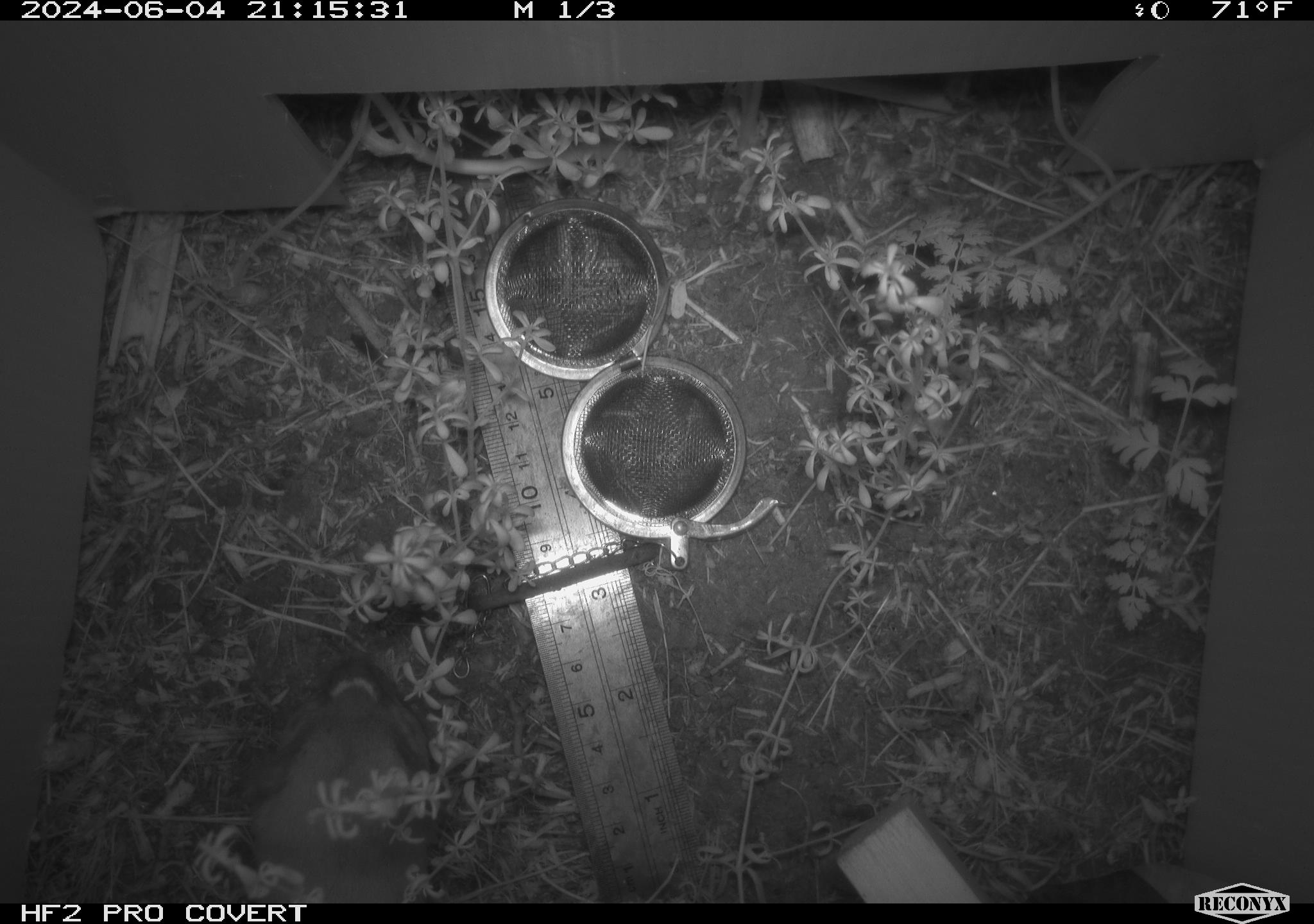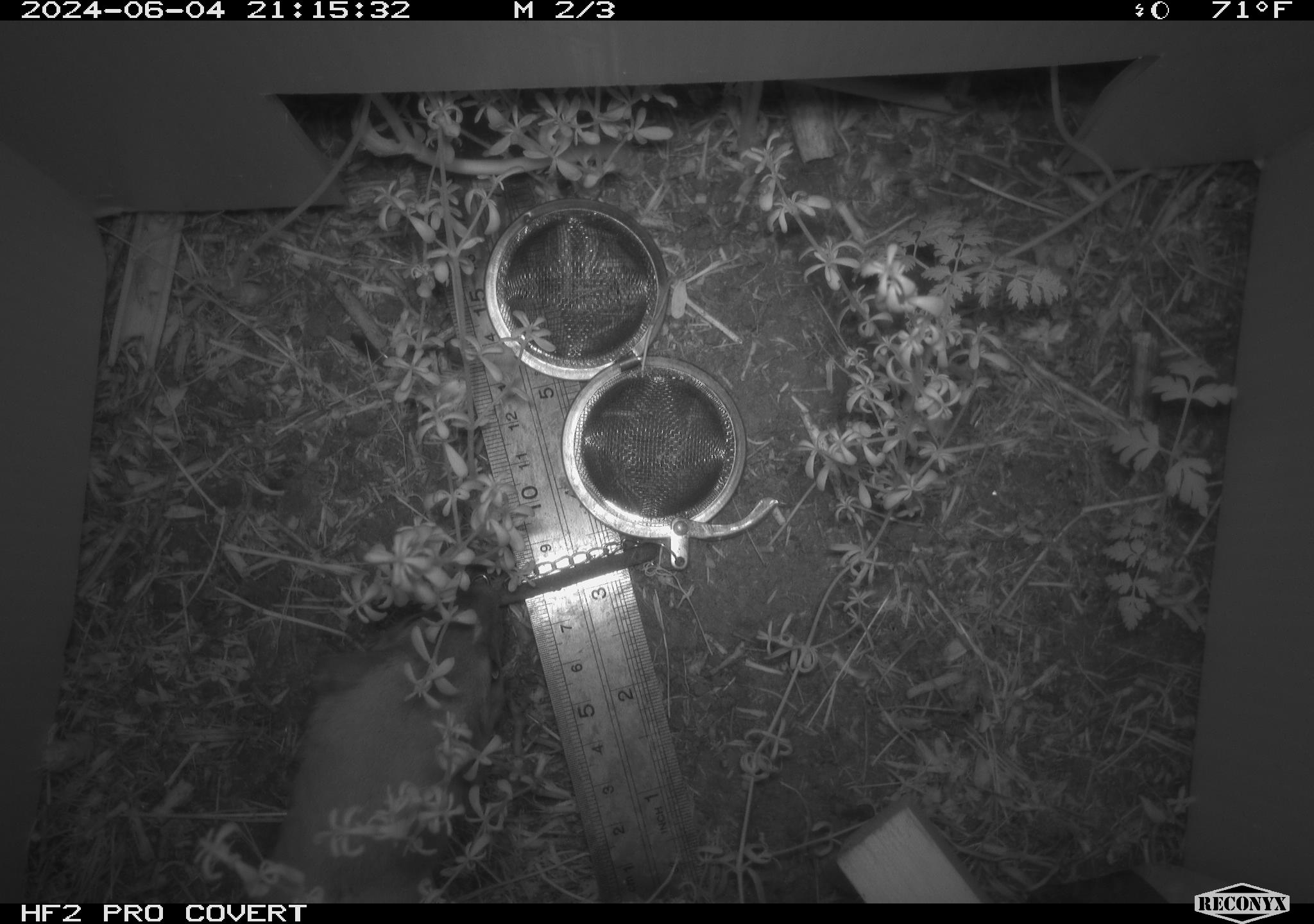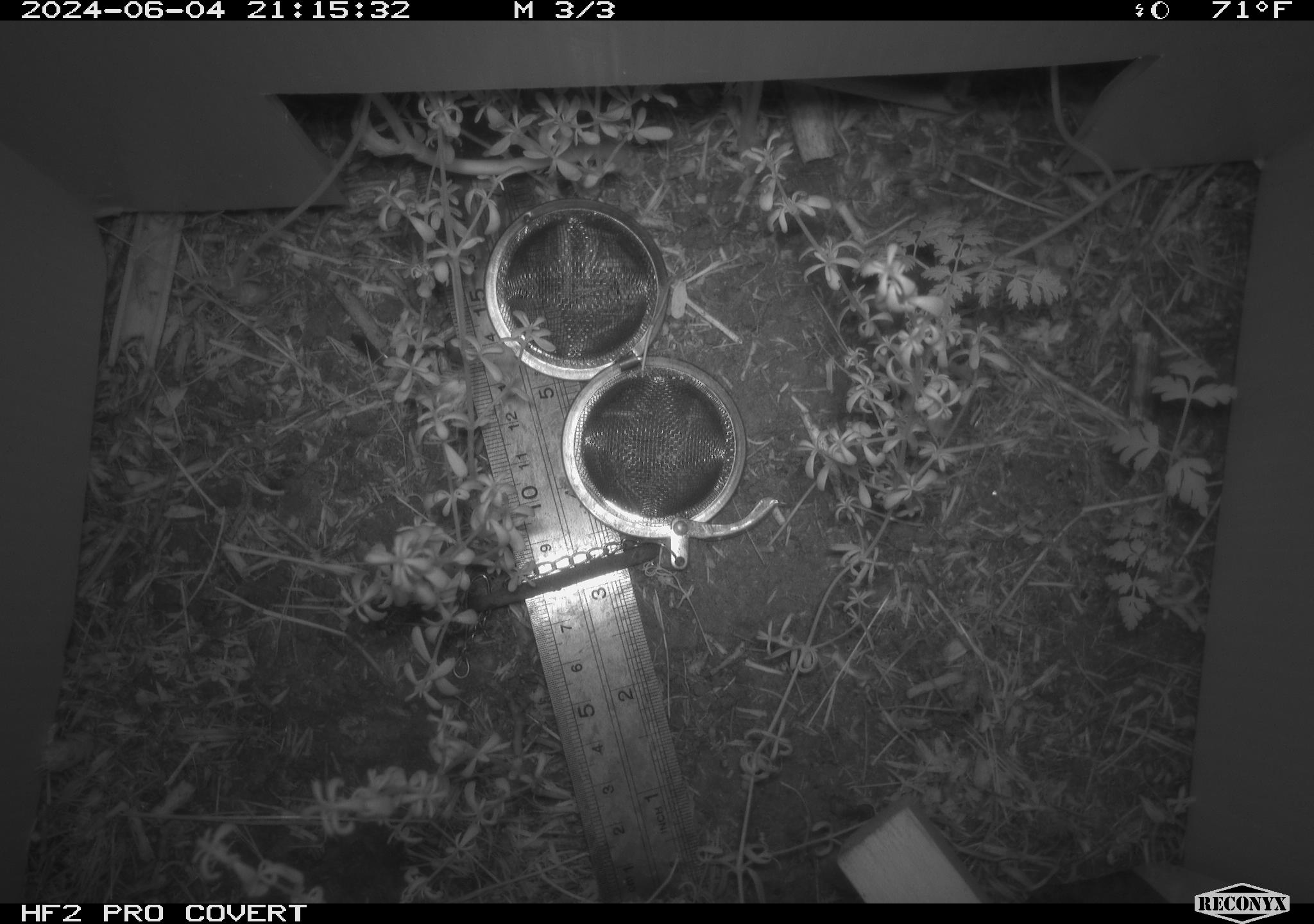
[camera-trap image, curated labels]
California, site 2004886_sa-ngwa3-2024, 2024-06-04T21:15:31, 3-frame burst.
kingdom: Animalia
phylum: Chordata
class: Mammalia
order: Carnivora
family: Mustelidae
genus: Neogale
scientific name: Neogale frenata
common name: long-tailed weasel